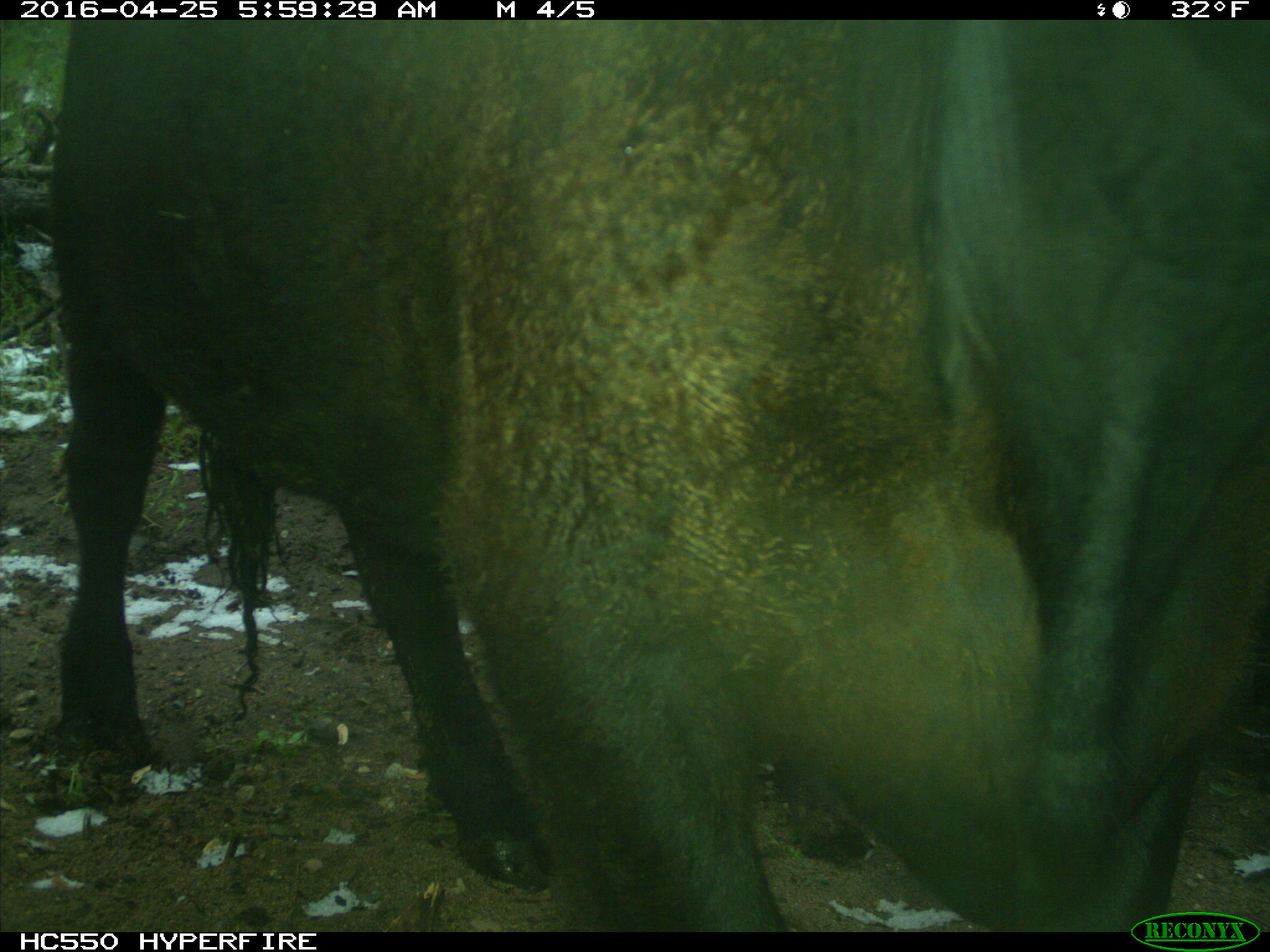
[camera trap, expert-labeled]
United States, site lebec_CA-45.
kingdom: Animalia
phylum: Chordata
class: Mammalia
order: Artiodactyla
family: Bovidae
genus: Bos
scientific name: Bos taurus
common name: domestic cow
Bos taurus (domestic cow).